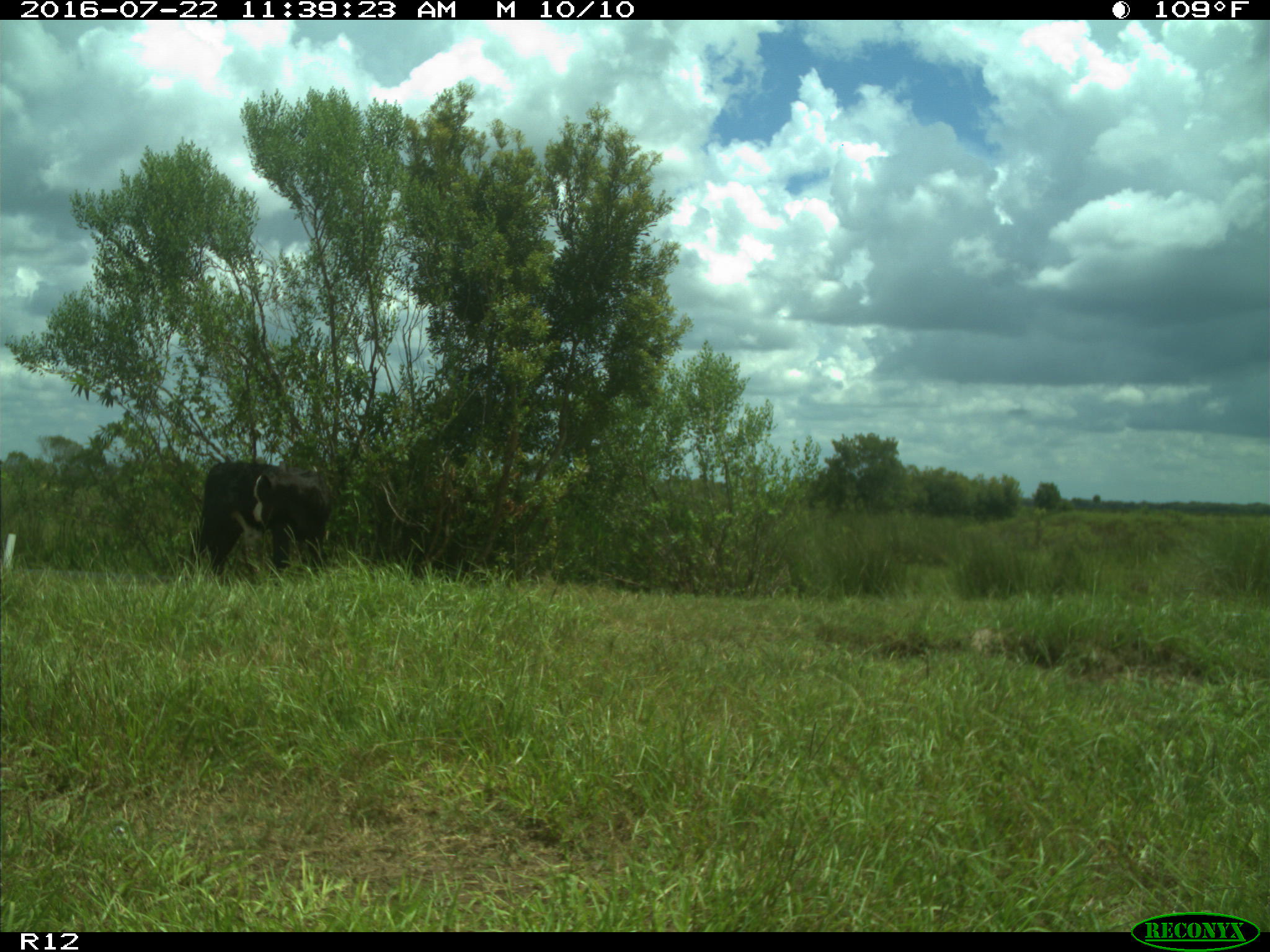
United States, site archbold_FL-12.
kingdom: Animalia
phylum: Chordata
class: Mammalia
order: Artiodactyla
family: Bovidae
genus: Bos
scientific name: Bos taurus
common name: domestic cow